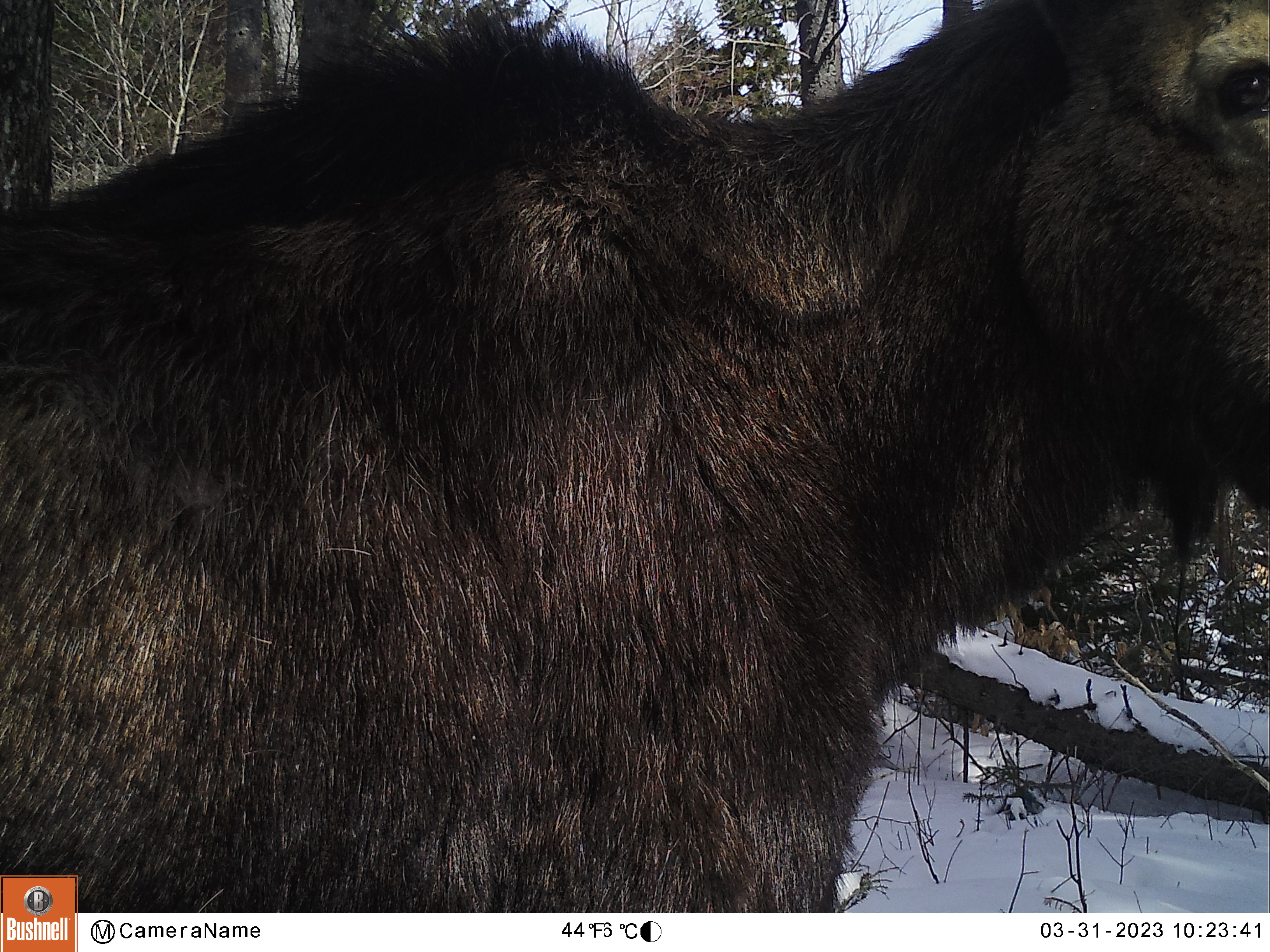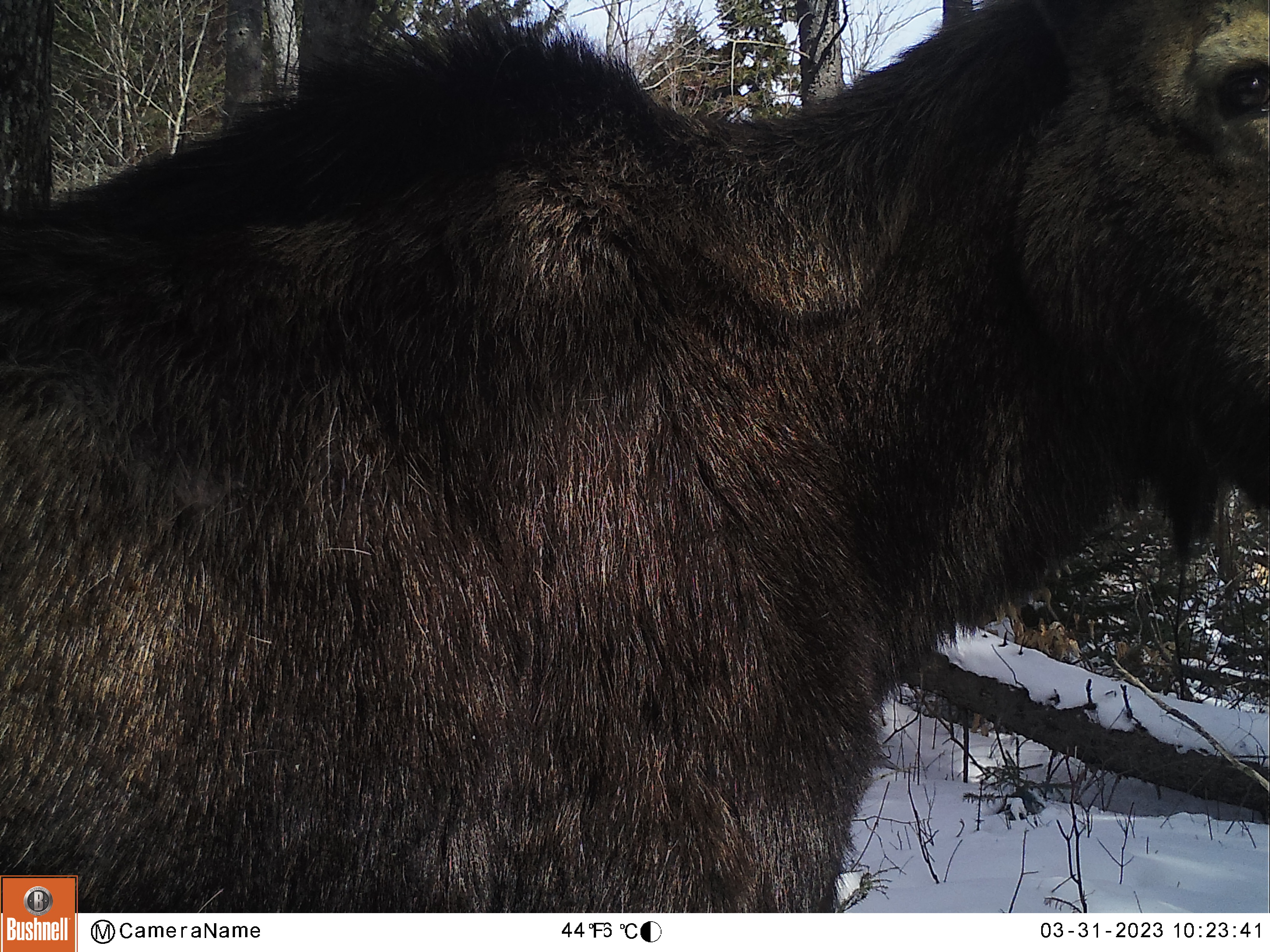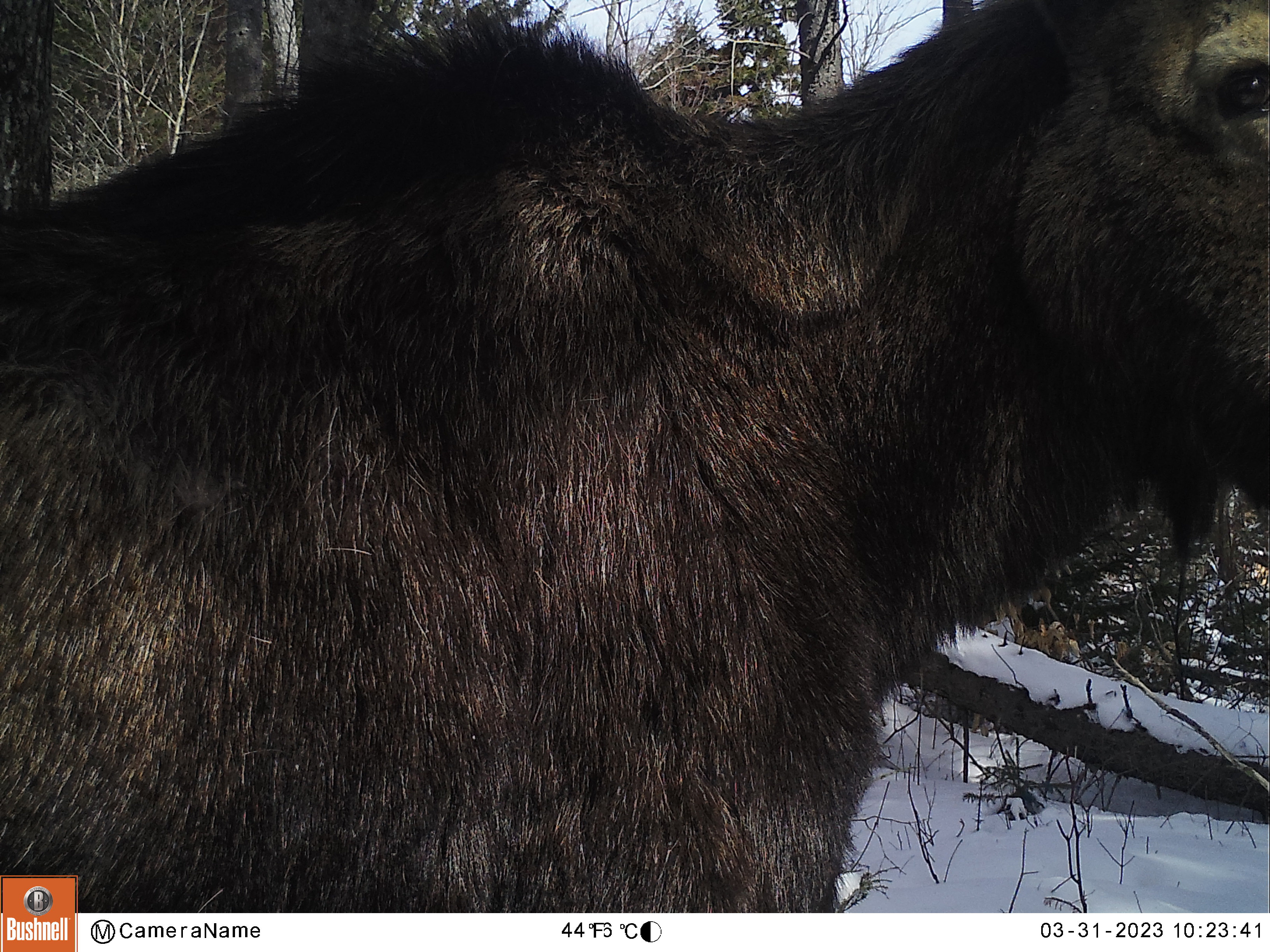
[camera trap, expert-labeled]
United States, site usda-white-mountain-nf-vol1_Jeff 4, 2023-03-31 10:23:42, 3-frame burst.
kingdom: Animalia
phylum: Chordata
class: Mammalia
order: Artiodactyla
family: Cervidae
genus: Alces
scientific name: Alces alces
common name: moose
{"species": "moose (Alces alces)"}